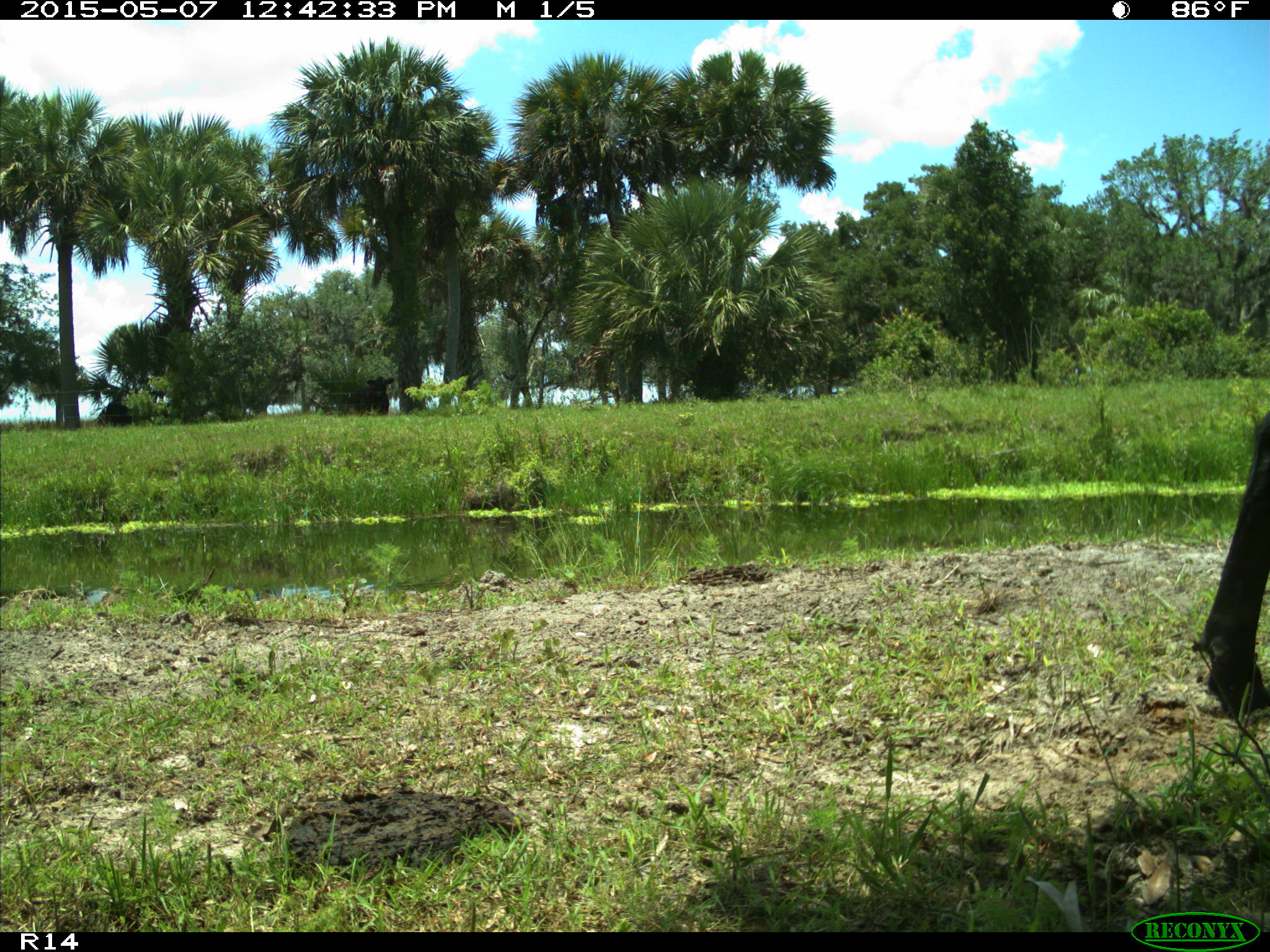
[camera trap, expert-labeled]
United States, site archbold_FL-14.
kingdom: Animalia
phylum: Chordata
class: Mammalia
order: Artiodactyla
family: Bovidae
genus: Bos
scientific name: Bos taurus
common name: domestic cow